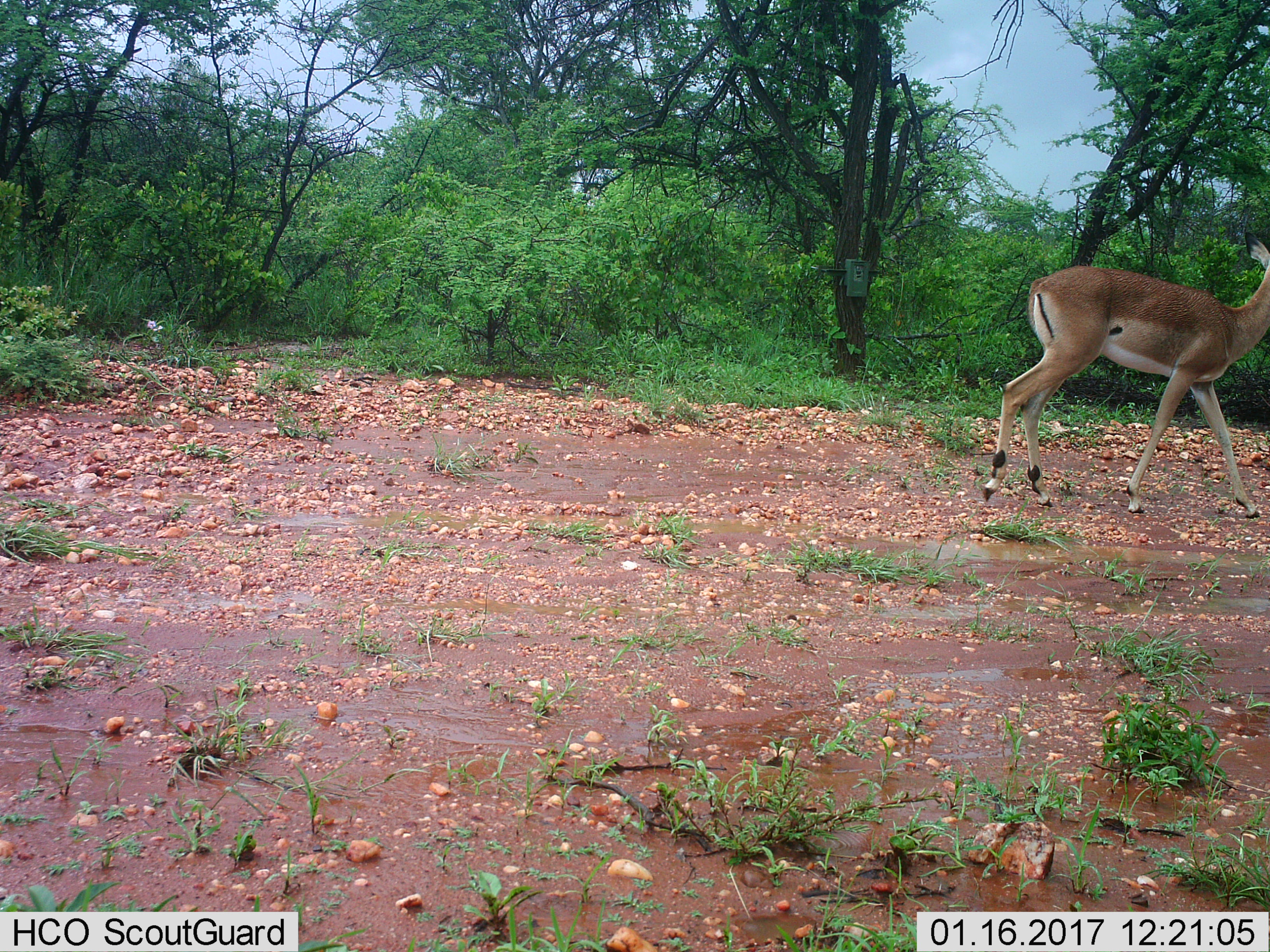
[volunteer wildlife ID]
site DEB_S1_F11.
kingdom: Animalia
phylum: Chordata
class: Mammalia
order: Artiodactyla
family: Bovidae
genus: Aepyceros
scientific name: Aepyceros melampus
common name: impala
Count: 1.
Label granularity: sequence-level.